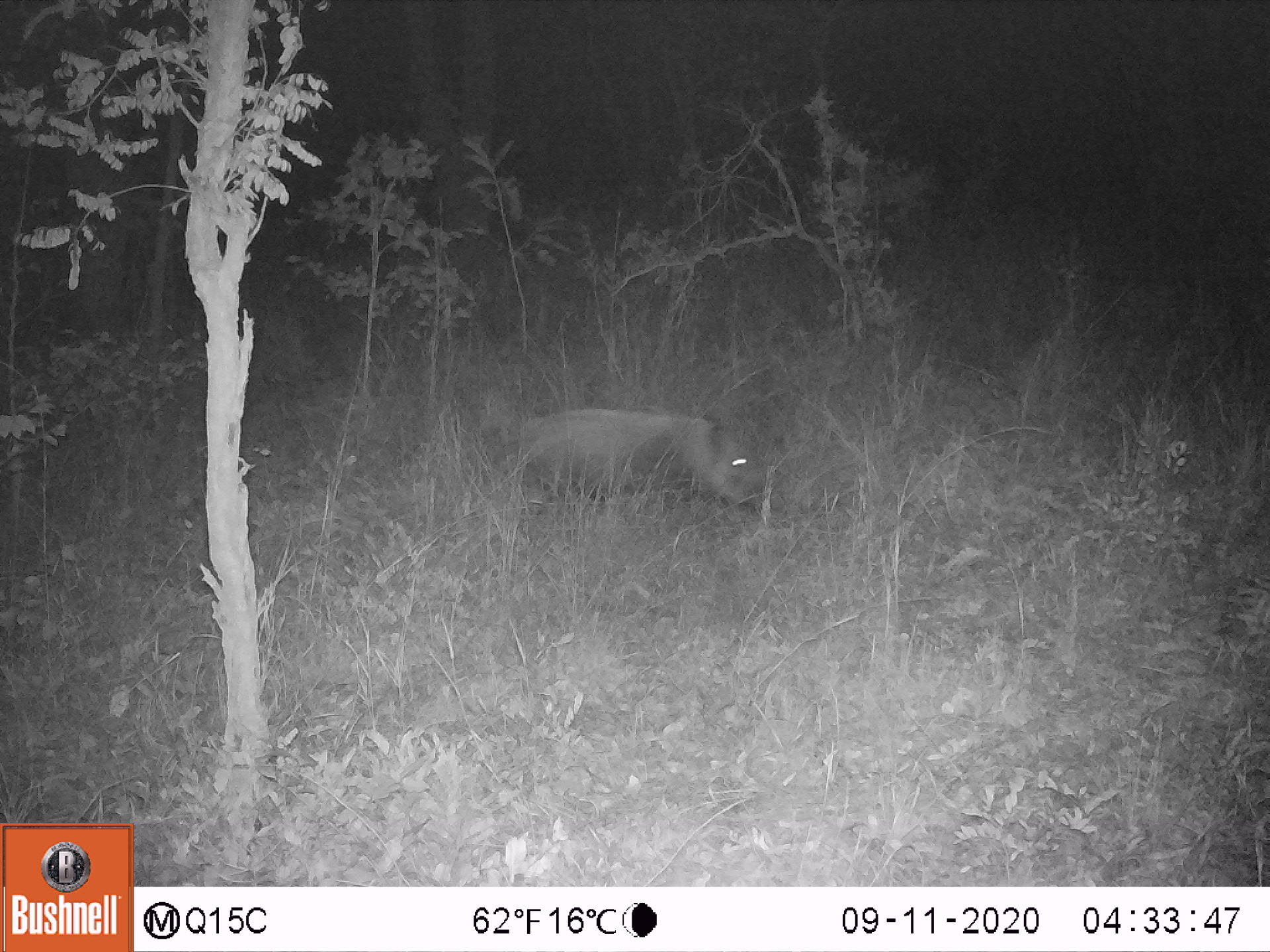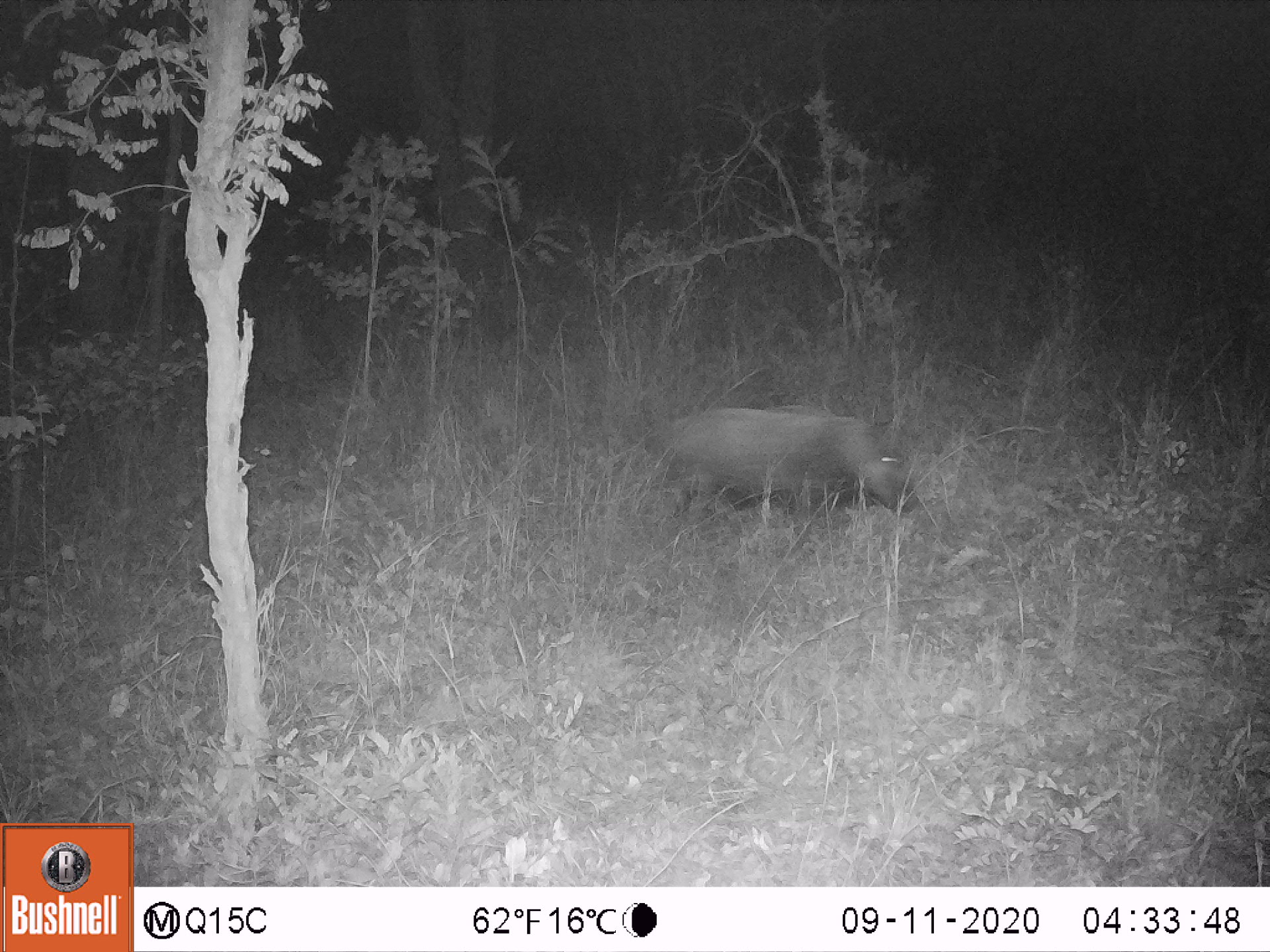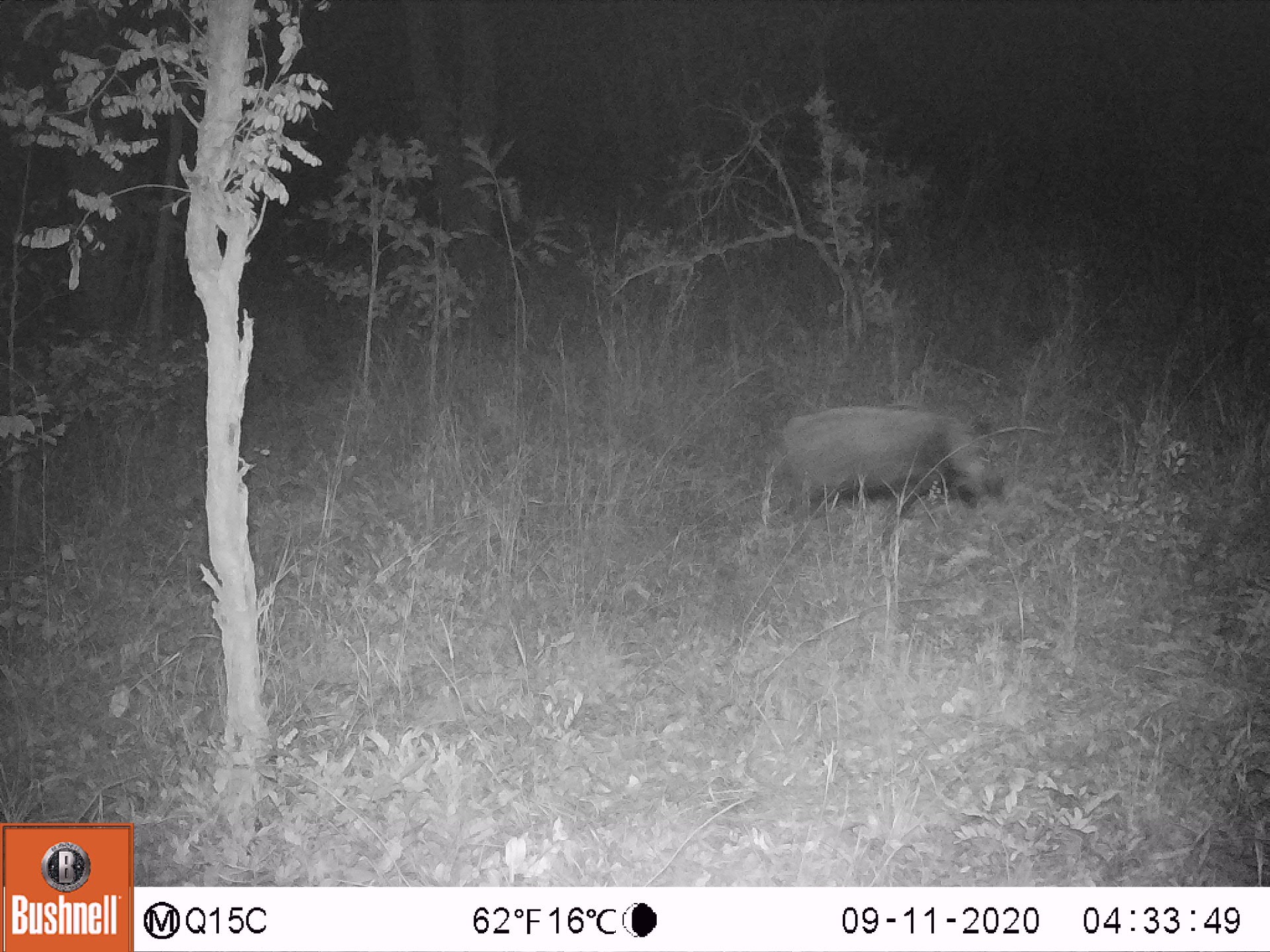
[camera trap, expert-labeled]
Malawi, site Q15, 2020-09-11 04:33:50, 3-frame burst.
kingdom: Animalia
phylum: Chordata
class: Mammalia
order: Artiodactyla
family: Suidae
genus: Potamochoerus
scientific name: Potamochoerus larvatus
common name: bushpig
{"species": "bushpig (Potamochoerus larvatus)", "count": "1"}